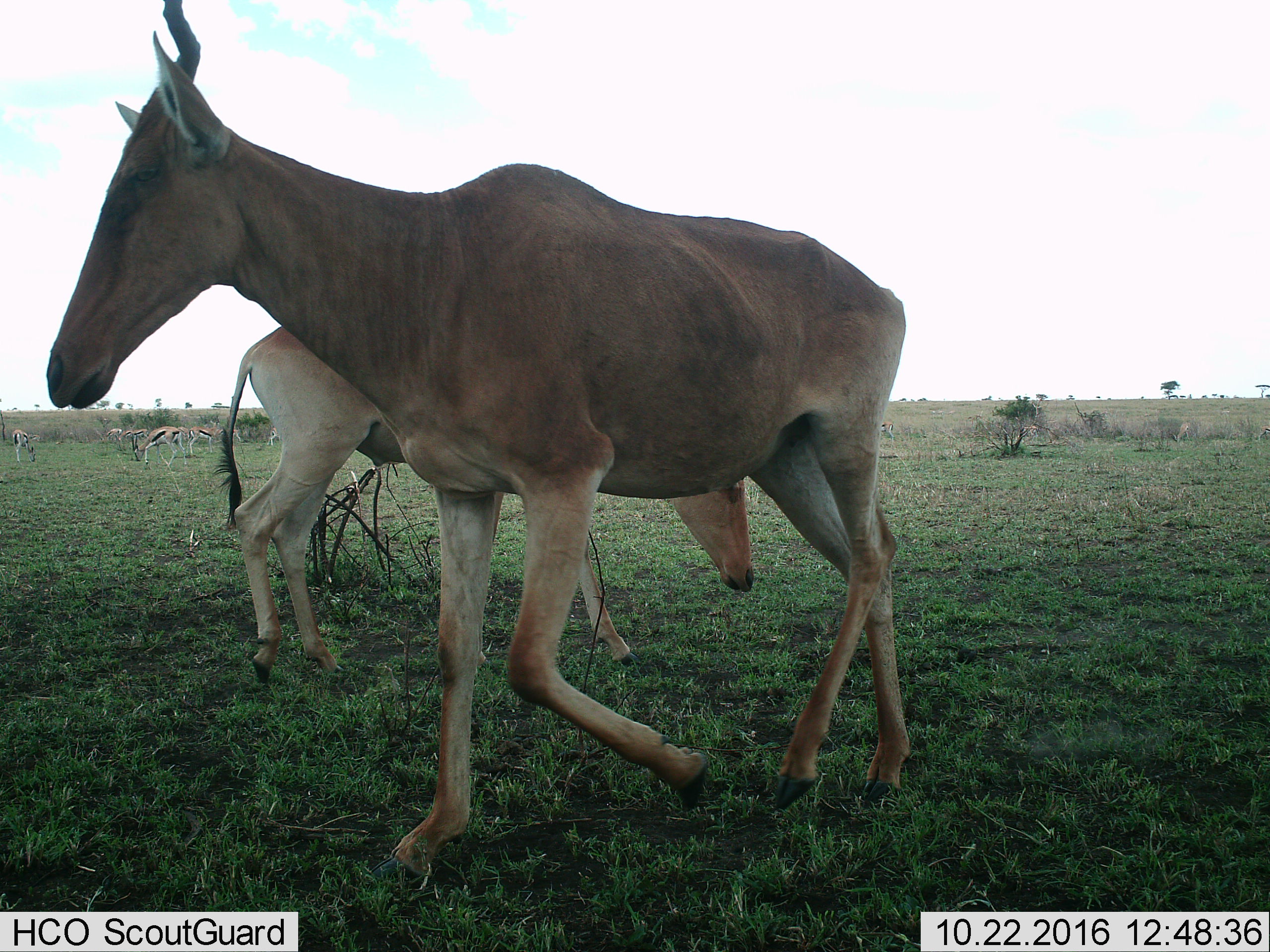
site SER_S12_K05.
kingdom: Animalia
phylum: Chordata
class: Mammalia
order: Artiodactyla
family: Bovidae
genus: Alcelaphus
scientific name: Alcelaphus buselaphus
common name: hartebeest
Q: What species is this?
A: Hartebeest (Alcelaphus buselaphus).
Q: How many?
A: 2.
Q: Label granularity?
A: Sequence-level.